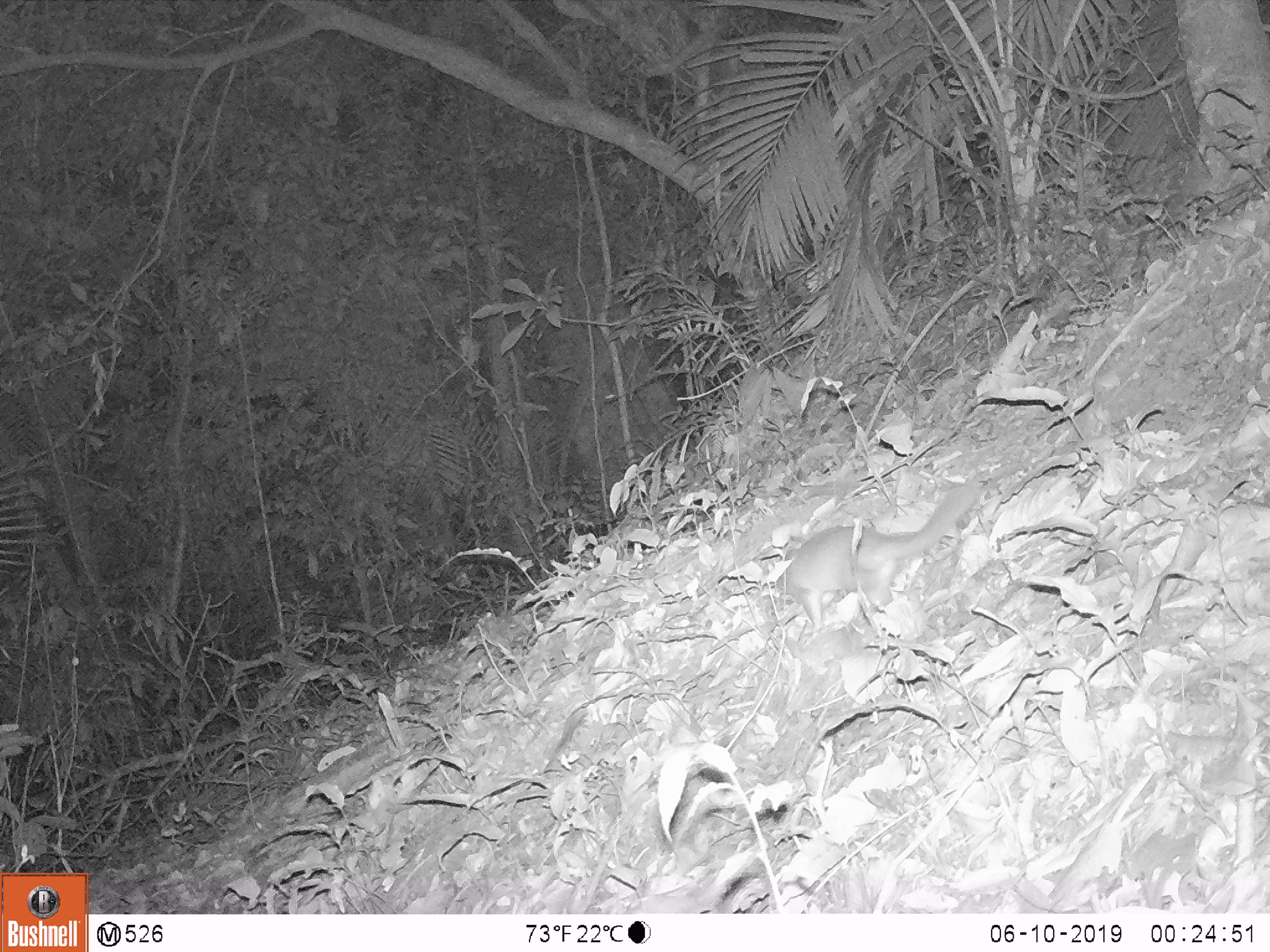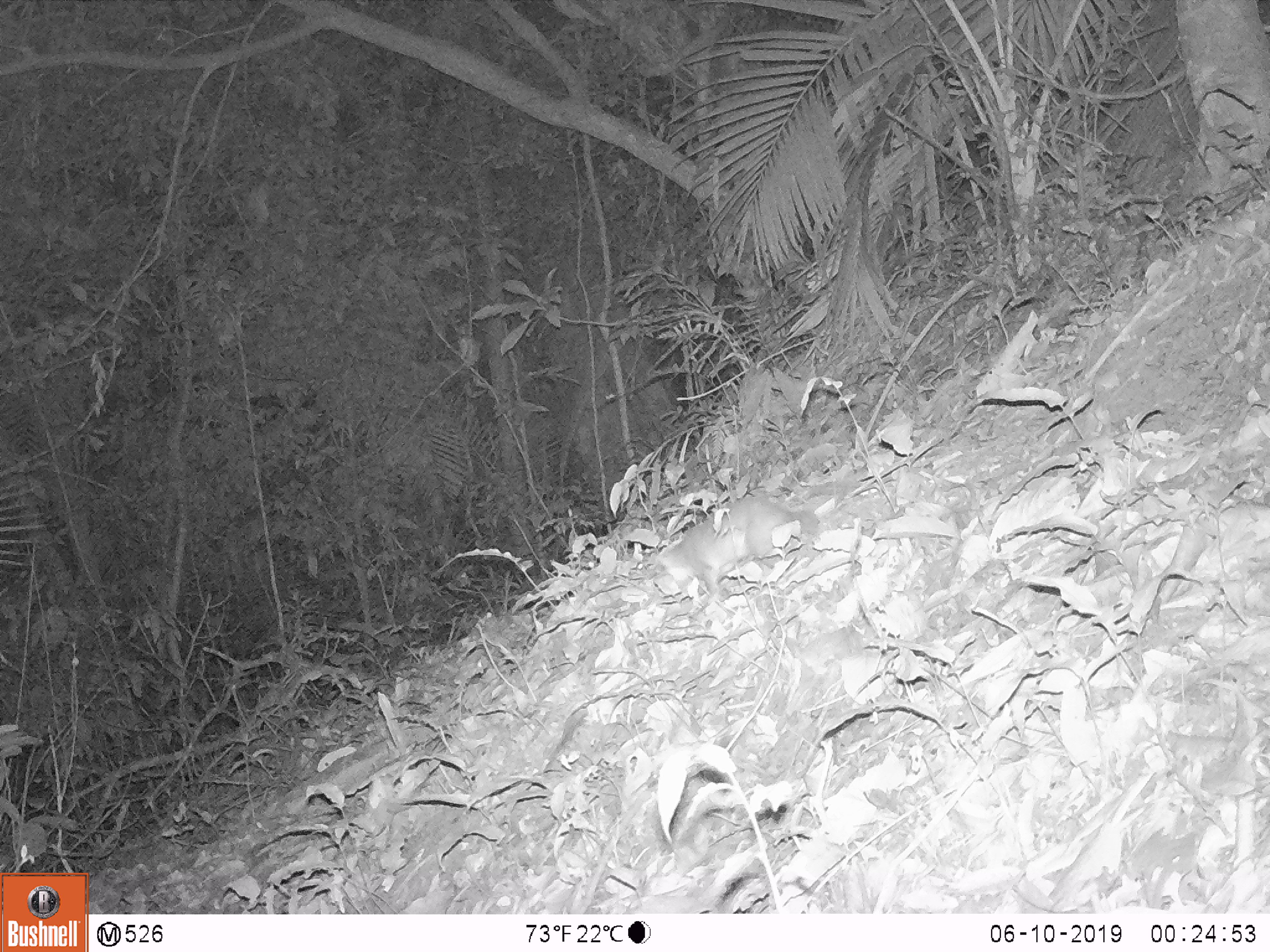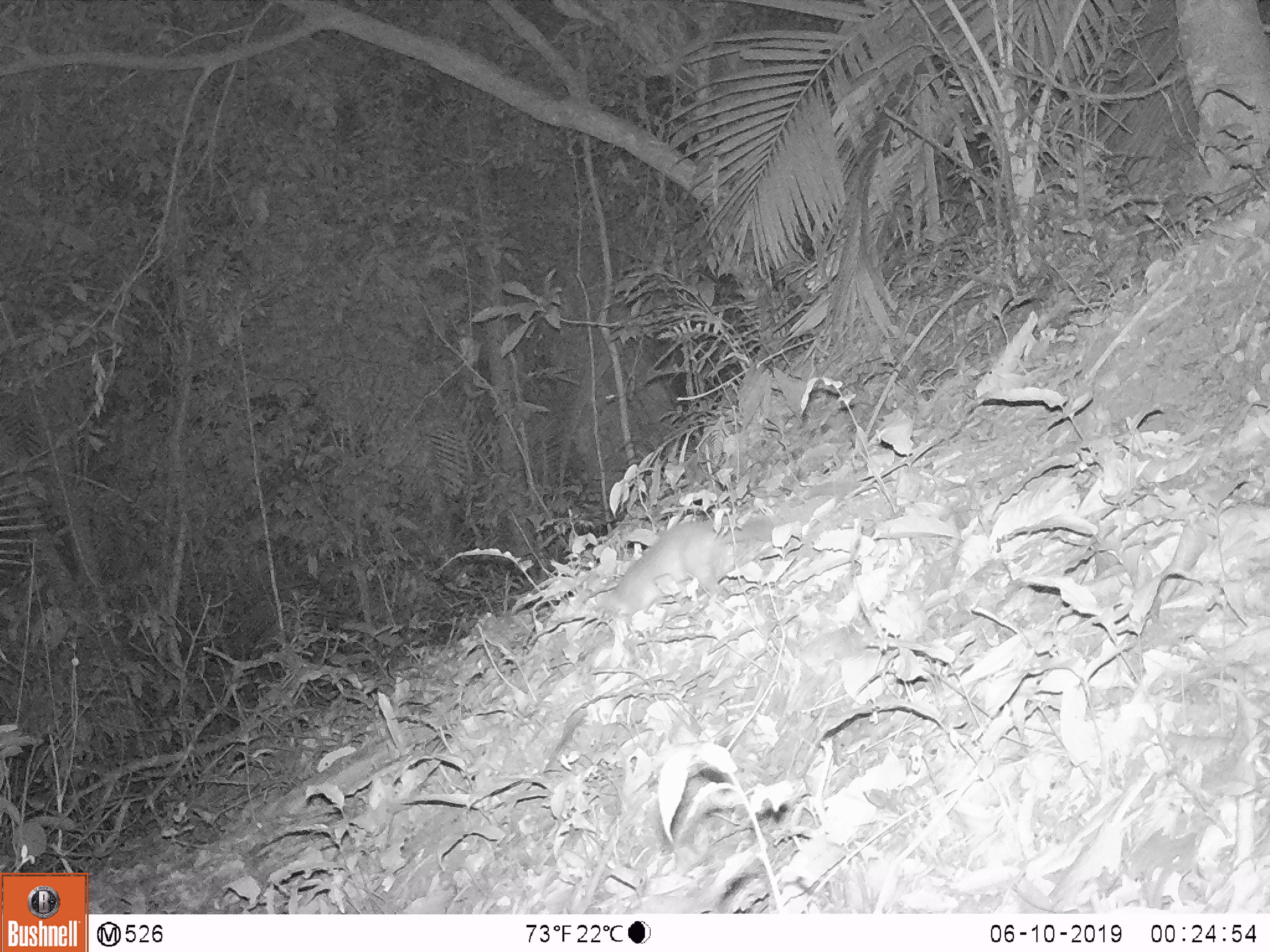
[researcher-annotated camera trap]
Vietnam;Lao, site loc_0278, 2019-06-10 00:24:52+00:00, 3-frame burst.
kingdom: Animalia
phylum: Chordata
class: Mammalia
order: Carnivora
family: Mustelidae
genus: Melogale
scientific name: Melogale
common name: ferret badger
Ferret badger (Melogale). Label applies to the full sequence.